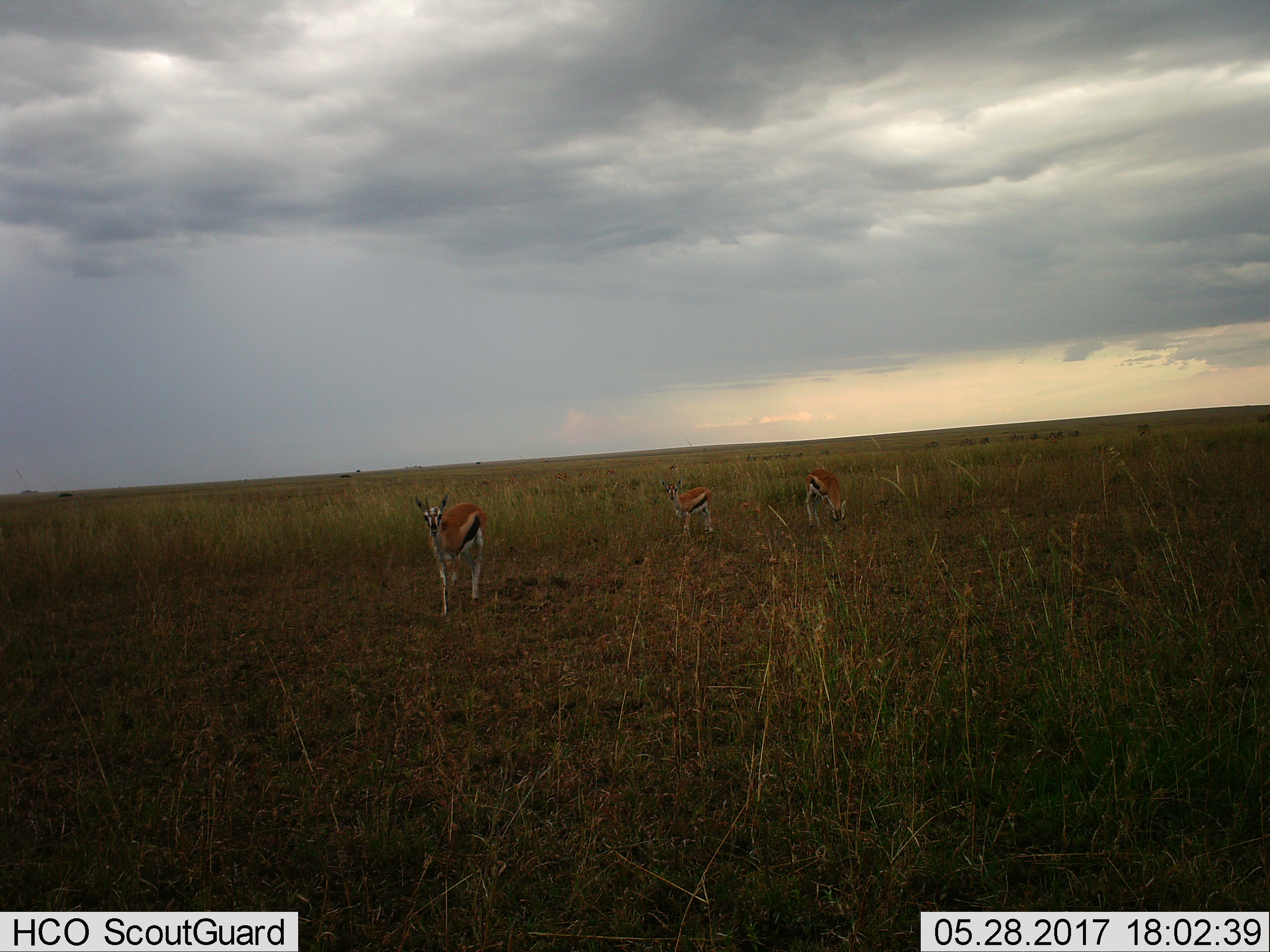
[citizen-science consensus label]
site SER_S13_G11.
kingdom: Animalia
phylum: Chordata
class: Mammalia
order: Artiodactyla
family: Bovidae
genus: Eudorcas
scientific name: Eudorcas thomsonii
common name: thomson's gazelle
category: gazellethomsons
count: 3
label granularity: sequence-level